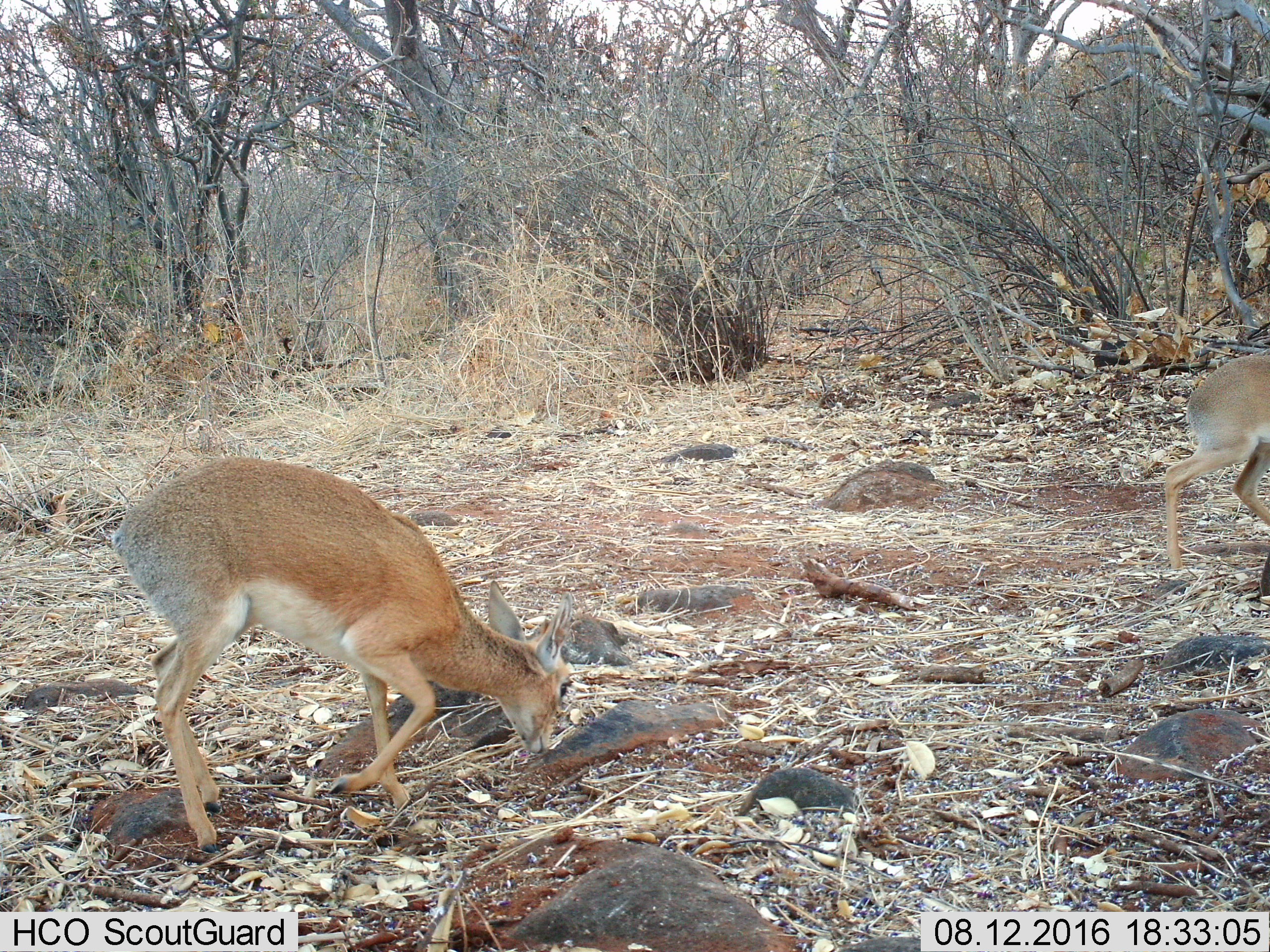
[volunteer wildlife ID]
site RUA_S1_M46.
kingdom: Animalia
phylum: Chordata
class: Mammalia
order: Artiodactyla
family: Bovidae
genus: Madoqua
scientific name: Madoqua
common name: dik-dik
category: dikdik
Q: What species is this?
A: Dikdik (dik-dik) (Madoqua).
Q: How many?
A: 2.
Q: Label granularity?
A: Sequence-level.